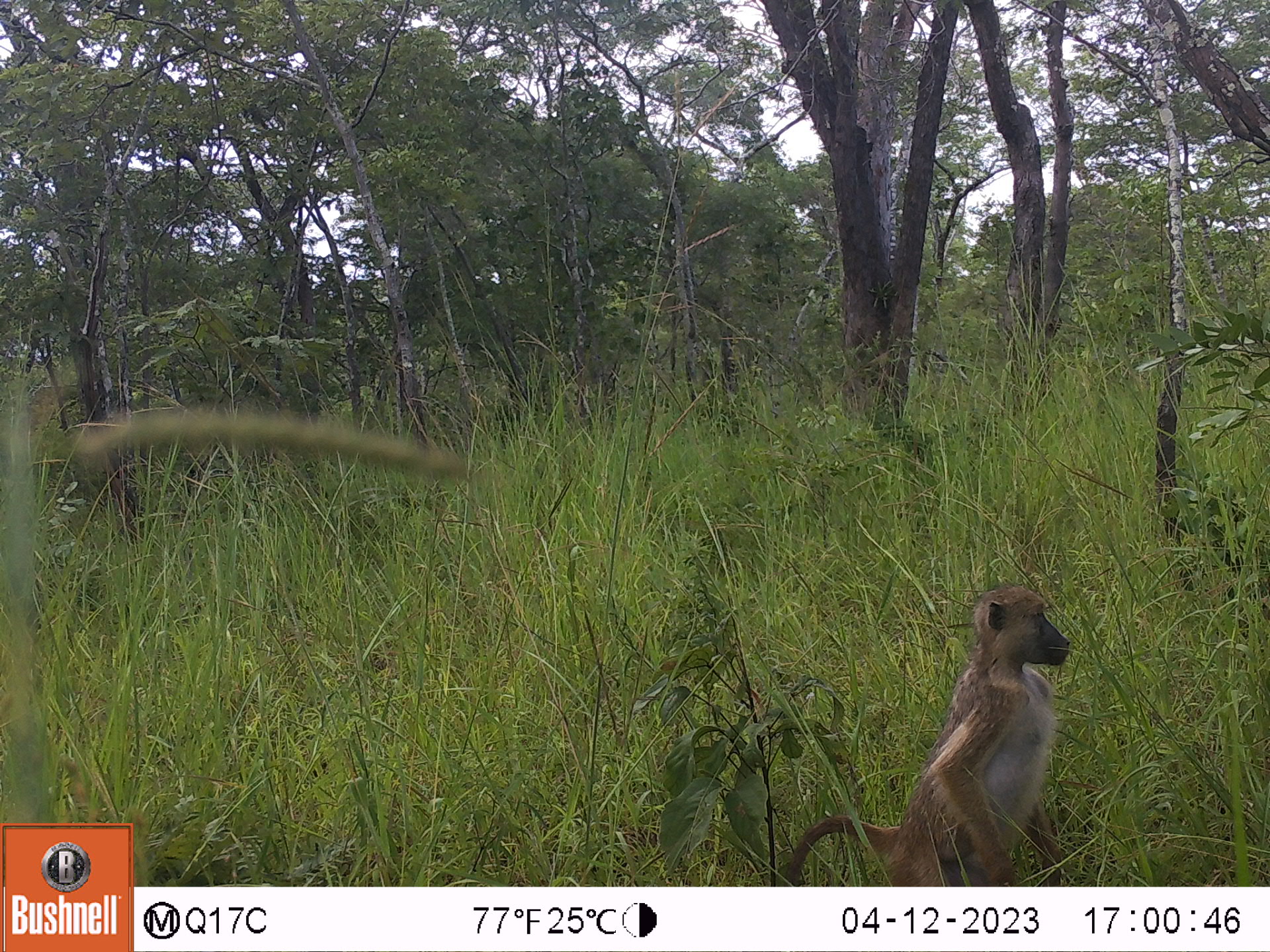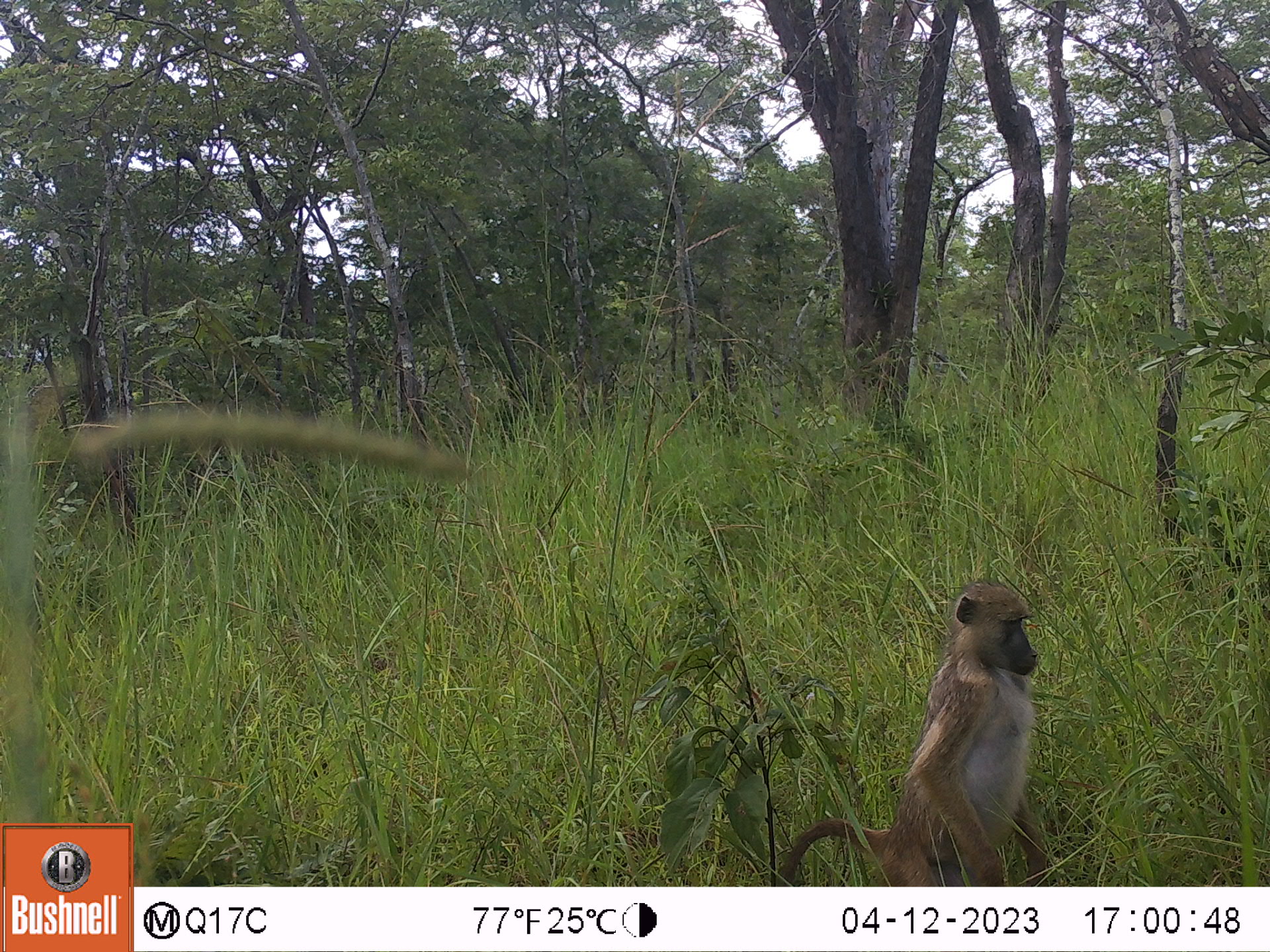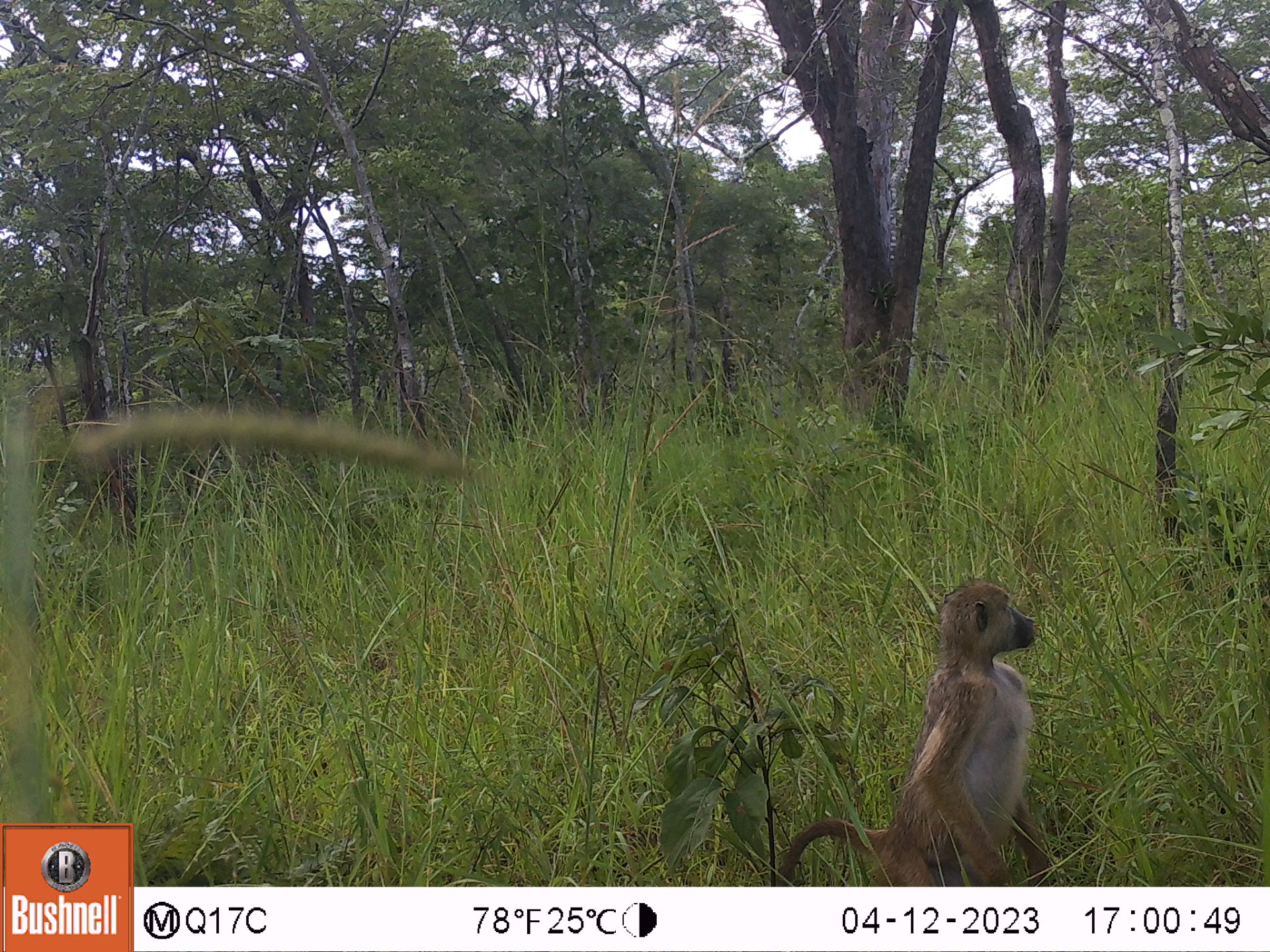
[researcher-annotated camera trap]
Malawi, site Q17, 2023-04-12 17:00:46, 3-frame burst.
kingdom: Animalia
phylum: Chordata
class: Mammalia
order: Primates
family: Cercopithecidae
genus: Papio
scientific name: Papio cynocephalus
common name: yellow baboon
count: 1